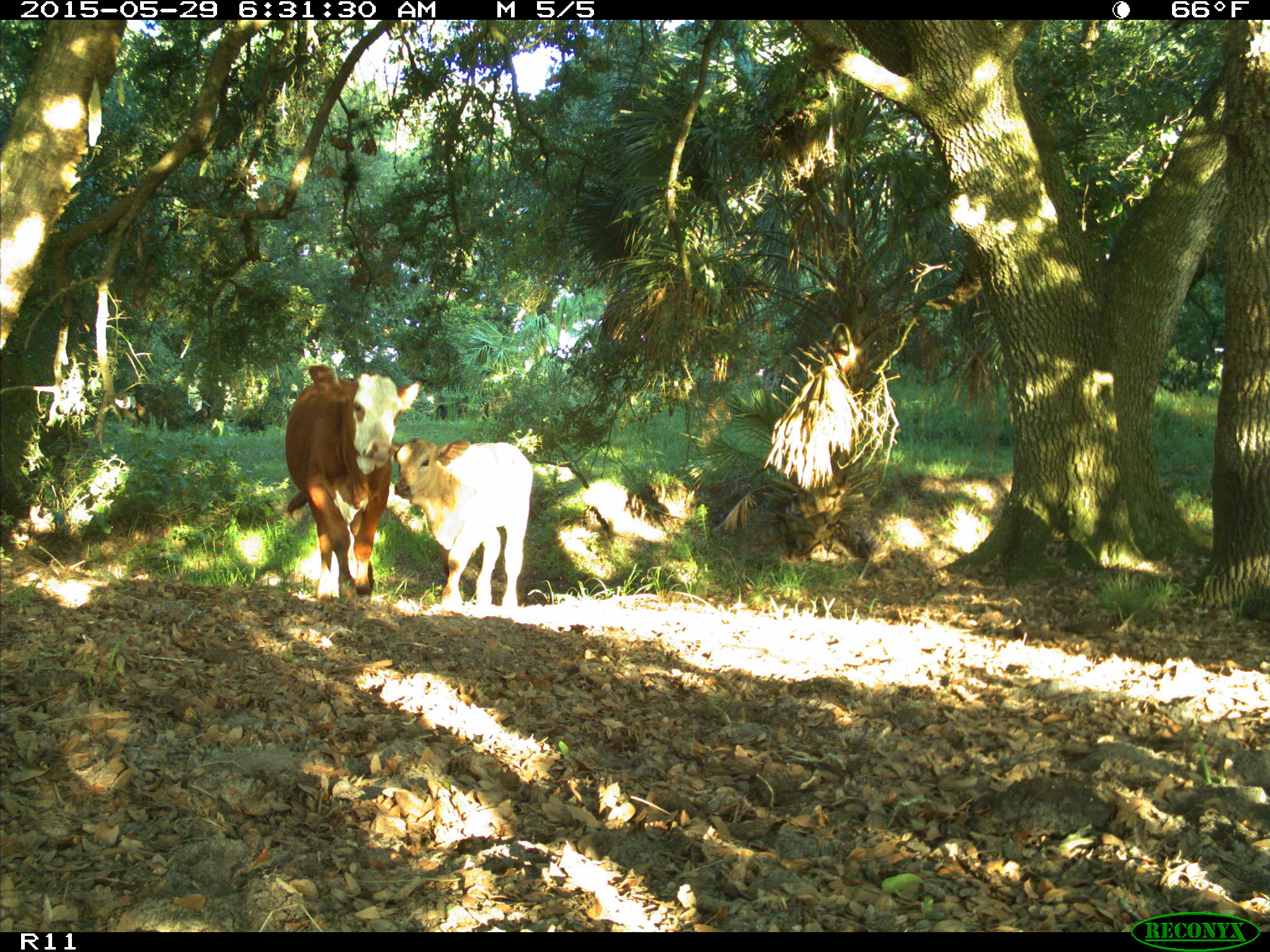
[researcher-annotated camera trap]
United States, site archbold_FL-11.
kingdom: Animalia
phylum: Chordata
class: Mammalia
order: Artiodactyla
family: Bovidae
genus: Bos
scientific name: Bos taurus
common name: domestic cow